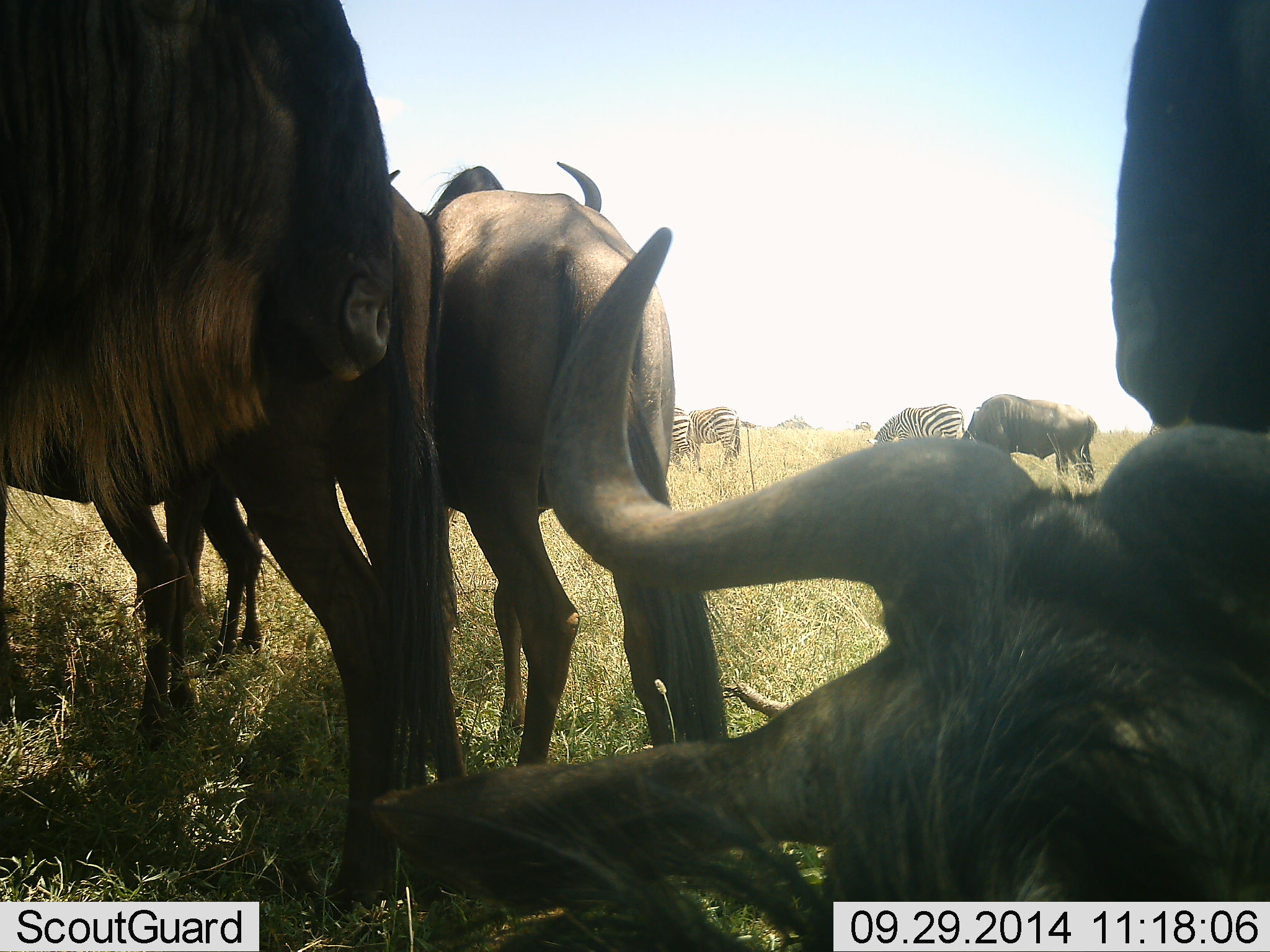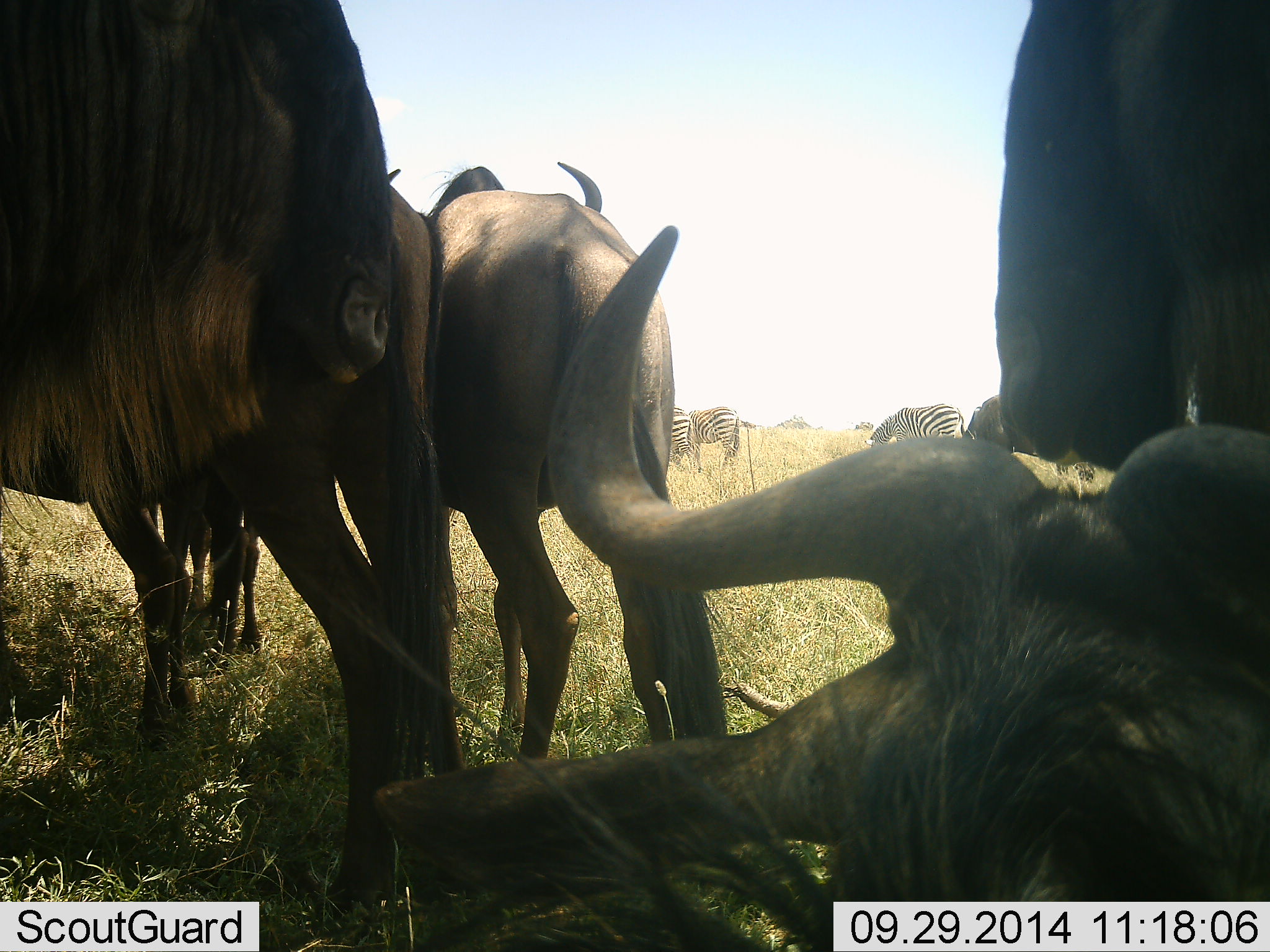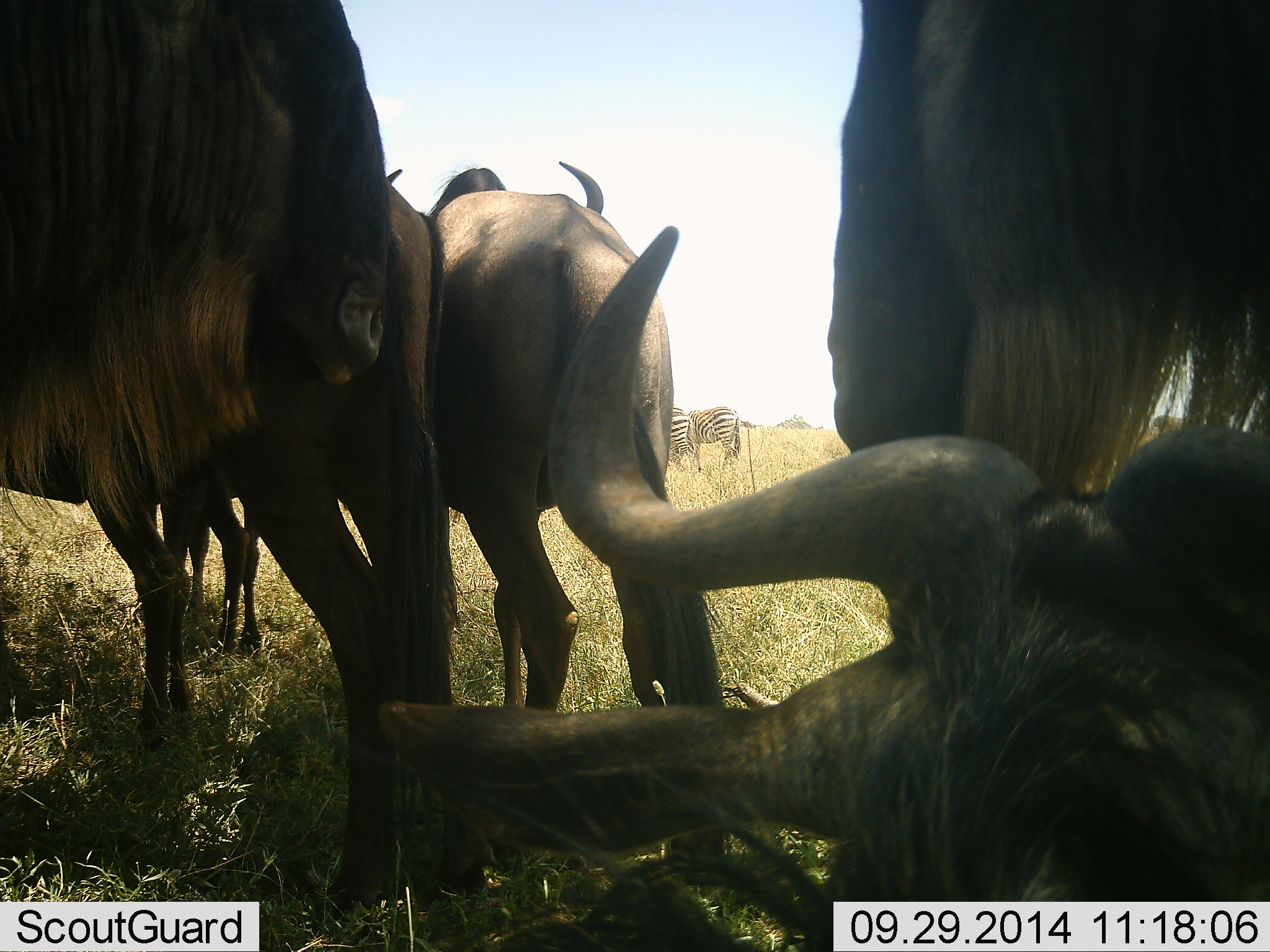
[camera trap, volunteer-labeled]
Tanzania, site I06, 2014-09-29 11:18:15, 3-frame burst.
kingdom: Animalia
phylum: Chordata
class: Mammalia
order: Artiodactyla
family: Bovidae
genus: Connochaetes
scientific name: Connochaetes taurinus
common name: blue wildebeest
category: wildebeest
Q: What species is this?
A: Wildebeest (blue wildebeest) (Connochaetes taurinus).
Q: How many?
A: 5.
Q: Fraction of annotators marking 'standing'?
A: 77%.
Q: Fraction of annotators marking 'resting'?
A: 69%.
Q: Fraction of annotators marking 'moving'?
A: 15%.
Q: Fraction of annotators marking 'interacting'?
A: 23%.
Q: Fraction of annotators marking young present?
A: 0%.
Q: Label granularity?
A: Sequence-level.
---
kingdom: Animalia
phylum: Chordata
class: Mammalia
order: Perissodactyla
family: Equidae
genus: Equus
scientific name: Equus quagga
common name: plains zebra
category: zebra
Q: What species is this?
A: Zebra (plains zebra) (Equus quagga).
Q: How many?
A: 3.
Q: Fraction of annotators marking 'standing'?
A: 60%.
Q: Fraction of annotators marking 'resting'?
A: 0%.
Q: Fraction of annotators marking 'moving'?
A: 0%.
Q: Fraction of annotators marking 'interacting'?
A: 10%.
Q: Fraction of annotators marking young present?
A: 0%.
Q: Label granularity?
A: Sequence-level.